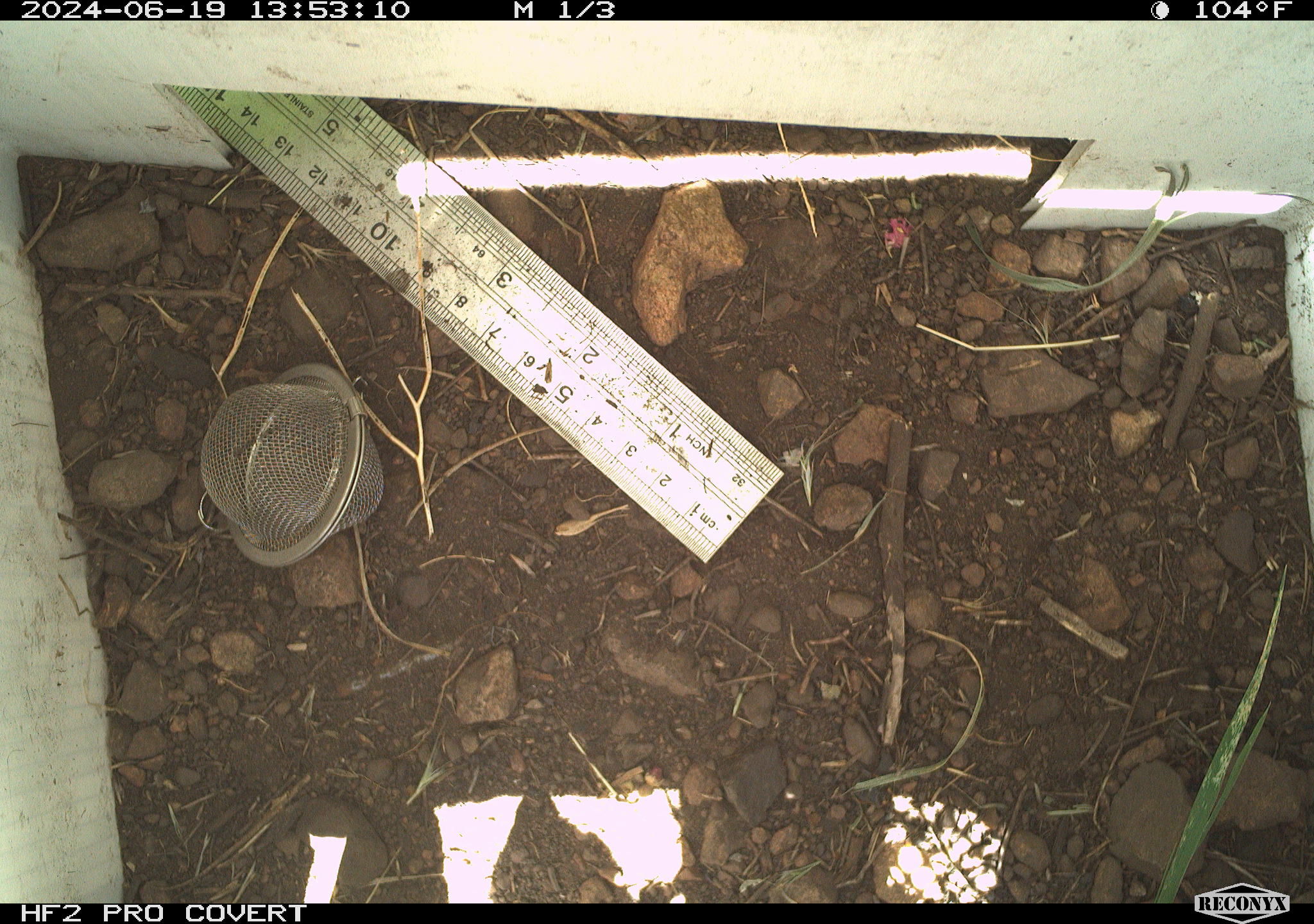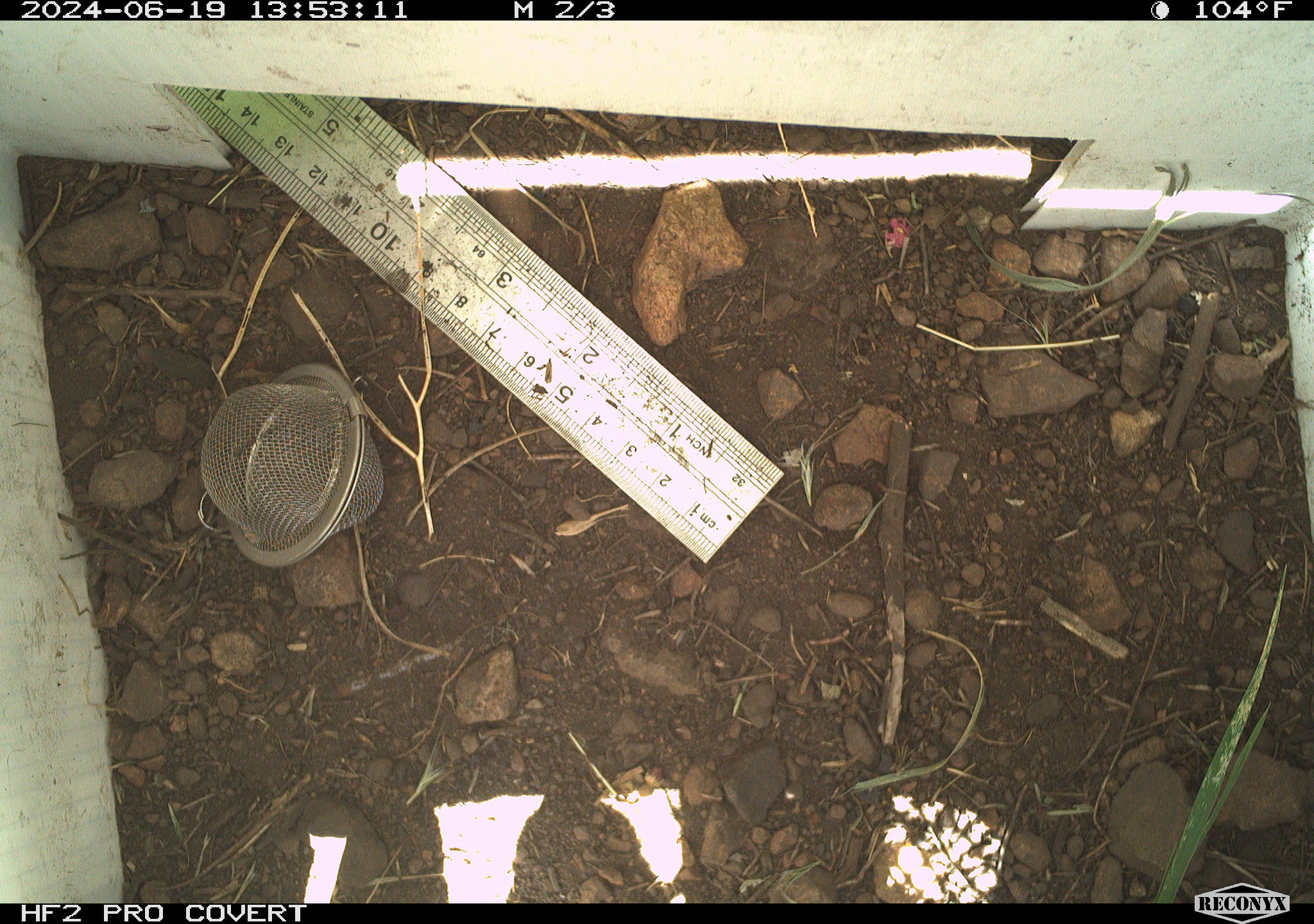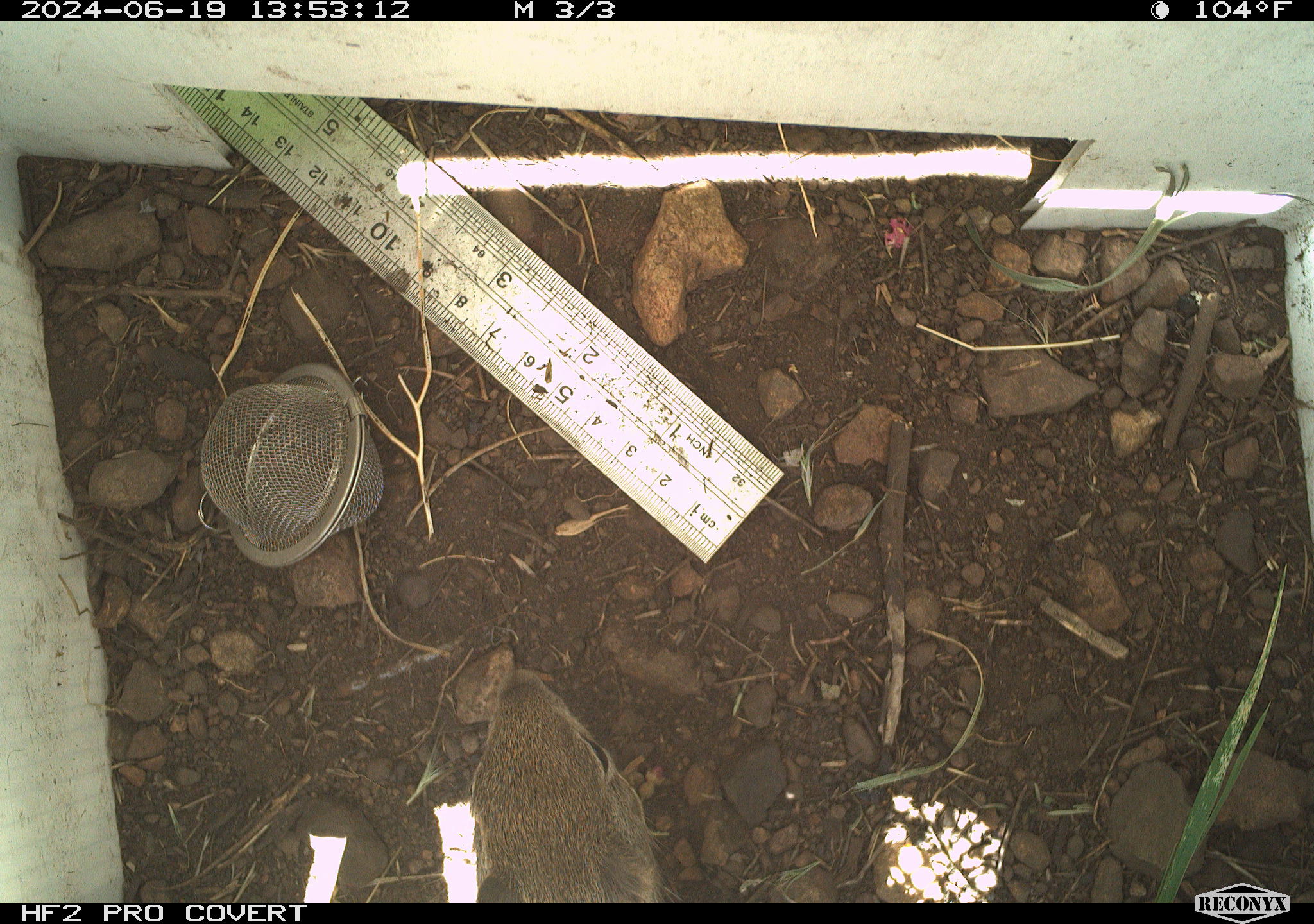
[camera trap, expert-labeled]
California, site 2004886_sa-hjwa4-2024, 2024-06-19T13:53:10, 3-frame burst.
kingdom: Animalia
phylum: Chordata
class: Mammalia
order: Rodentia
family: Sciuridae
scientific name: Sciuridae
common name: squirrels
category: sciuridae family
Sciuridae family (squirrels) (Sciuridae).